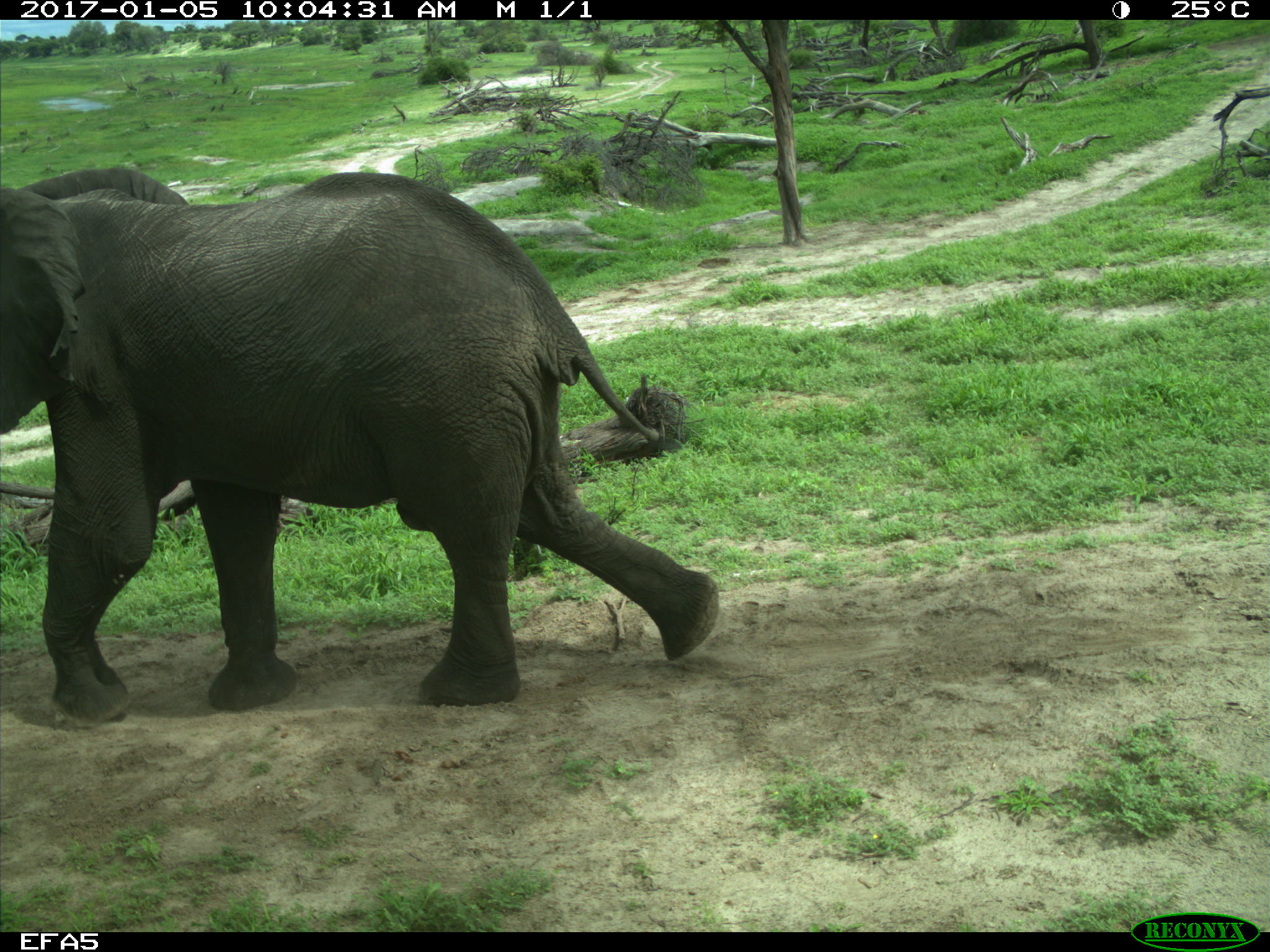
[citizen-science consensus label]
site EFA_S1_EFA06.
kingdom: Animalia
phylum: Chordata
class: Mammalia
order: Proboscidea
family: Elephantidae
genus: Loxodonta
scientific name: Loxodonta africana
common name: african bush elephant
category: elephant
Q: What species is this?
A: Elephant (african bush elephant) (Loxodonta africana).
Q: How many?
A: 1.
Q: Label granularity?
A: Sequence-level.